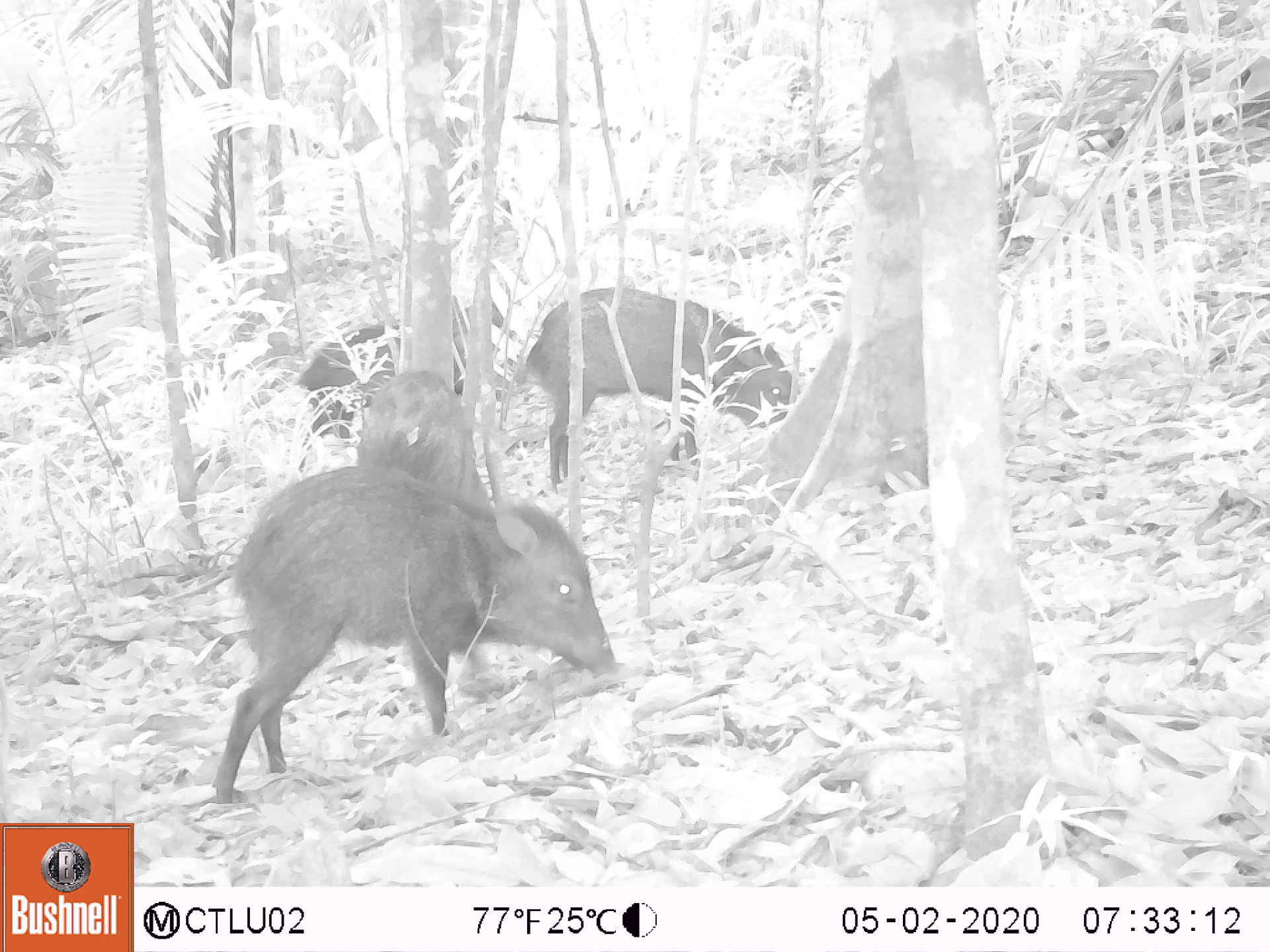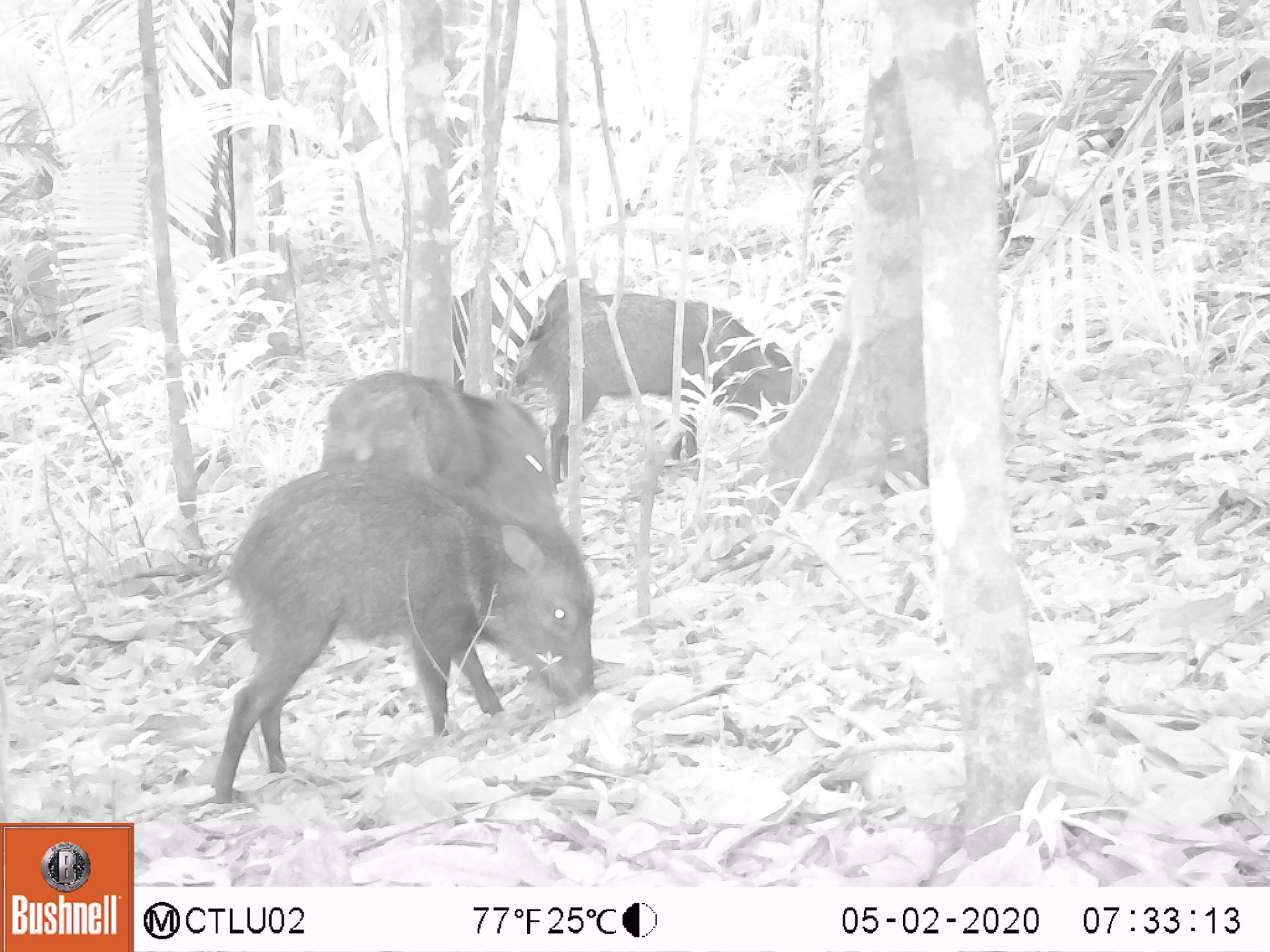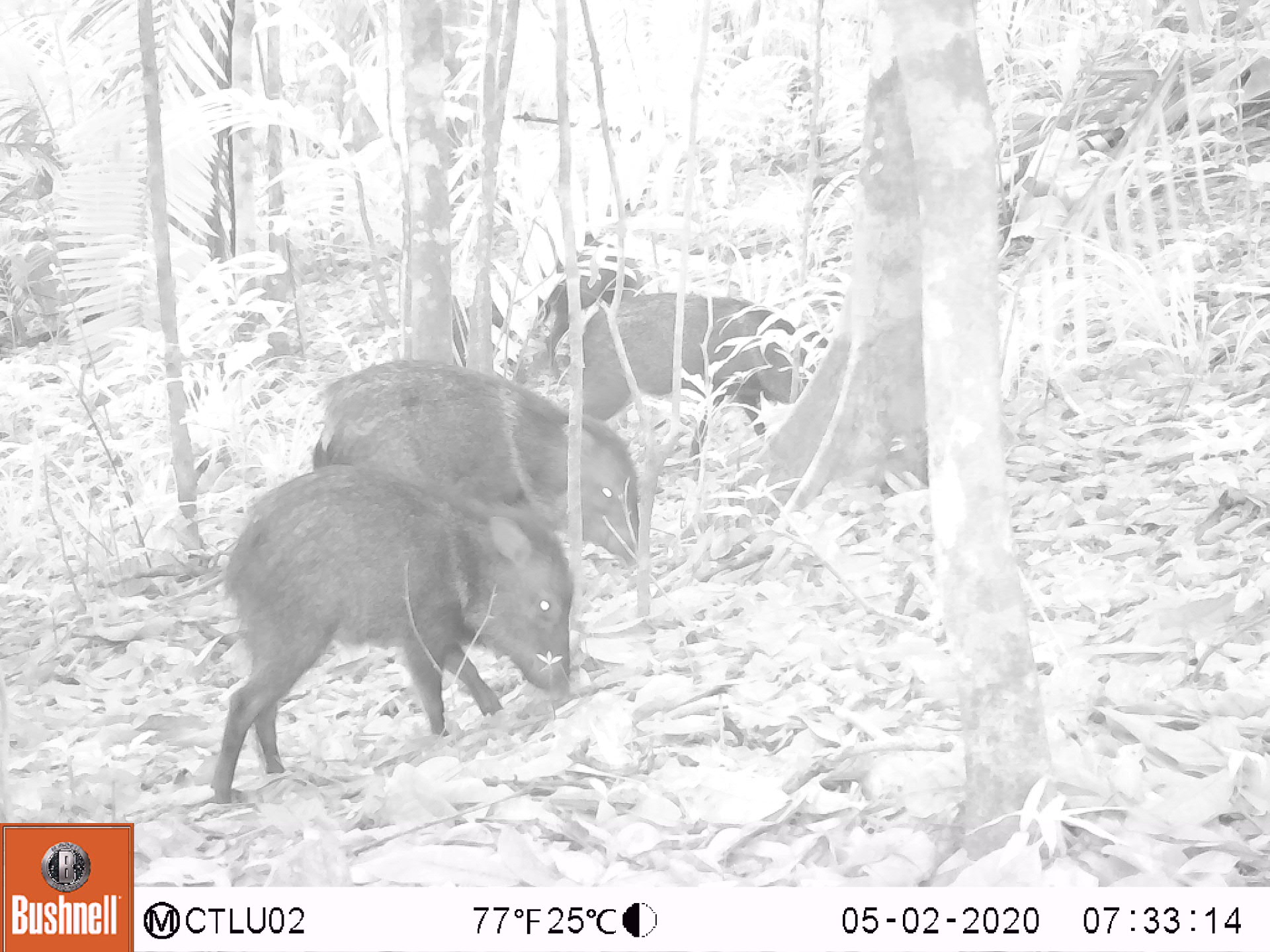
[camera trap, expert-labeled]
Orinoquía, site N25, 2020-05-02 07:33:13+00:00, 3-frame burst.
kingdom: Animalia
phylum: Chordata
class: Mammalia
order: Artiodactyla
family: Tayassuidae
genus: Pecari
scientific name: Pecari tajacu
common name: collared peccary